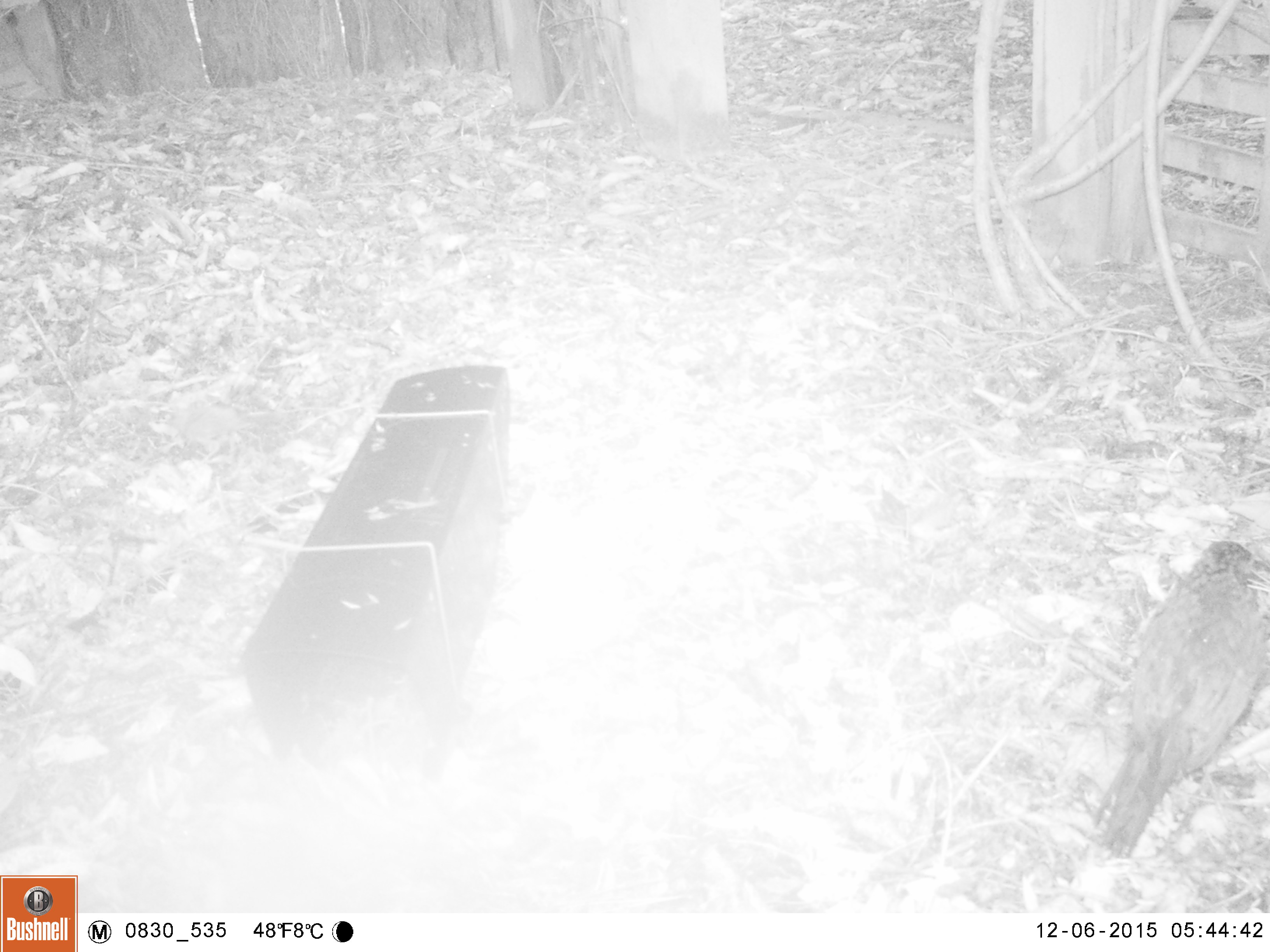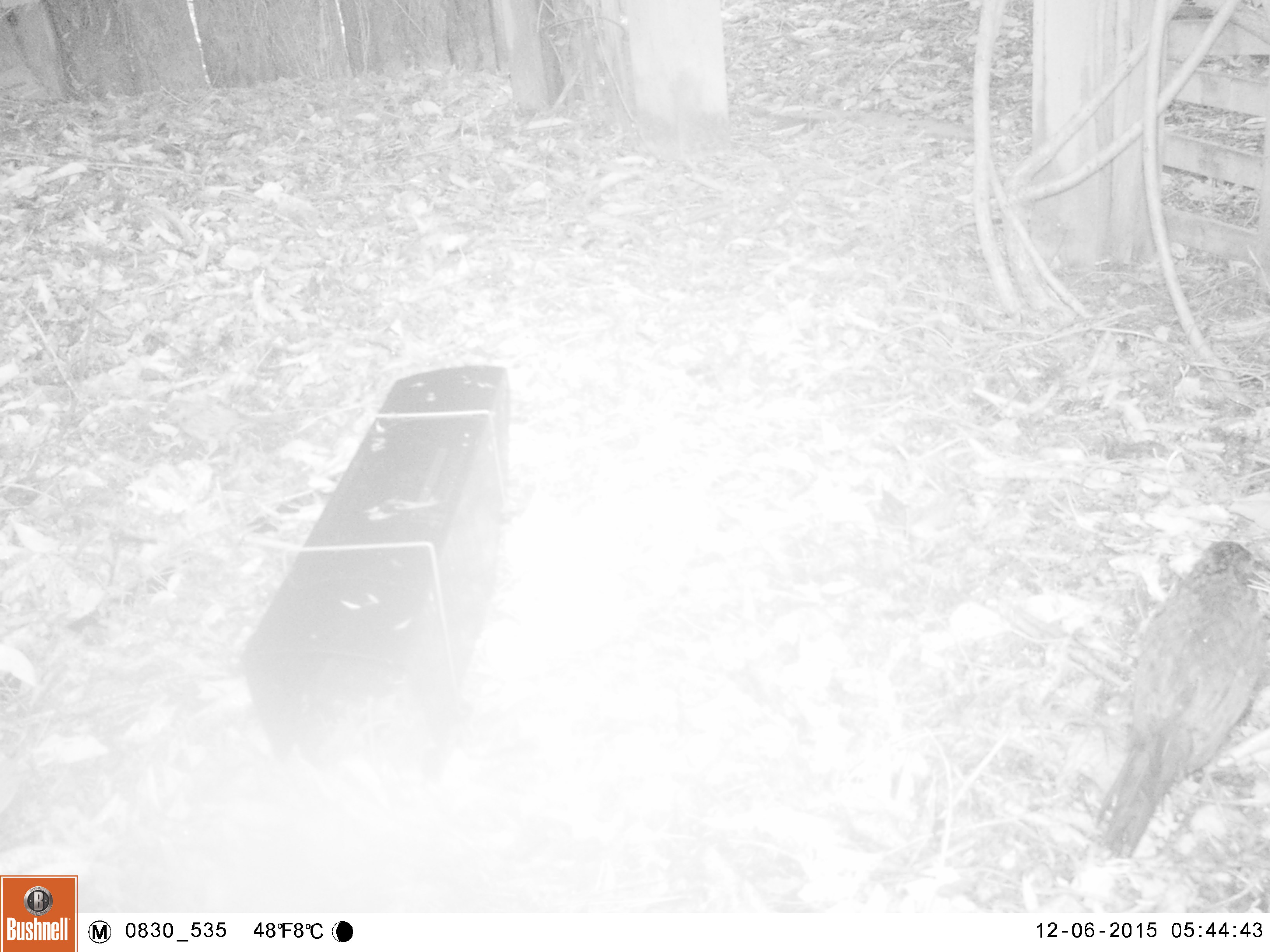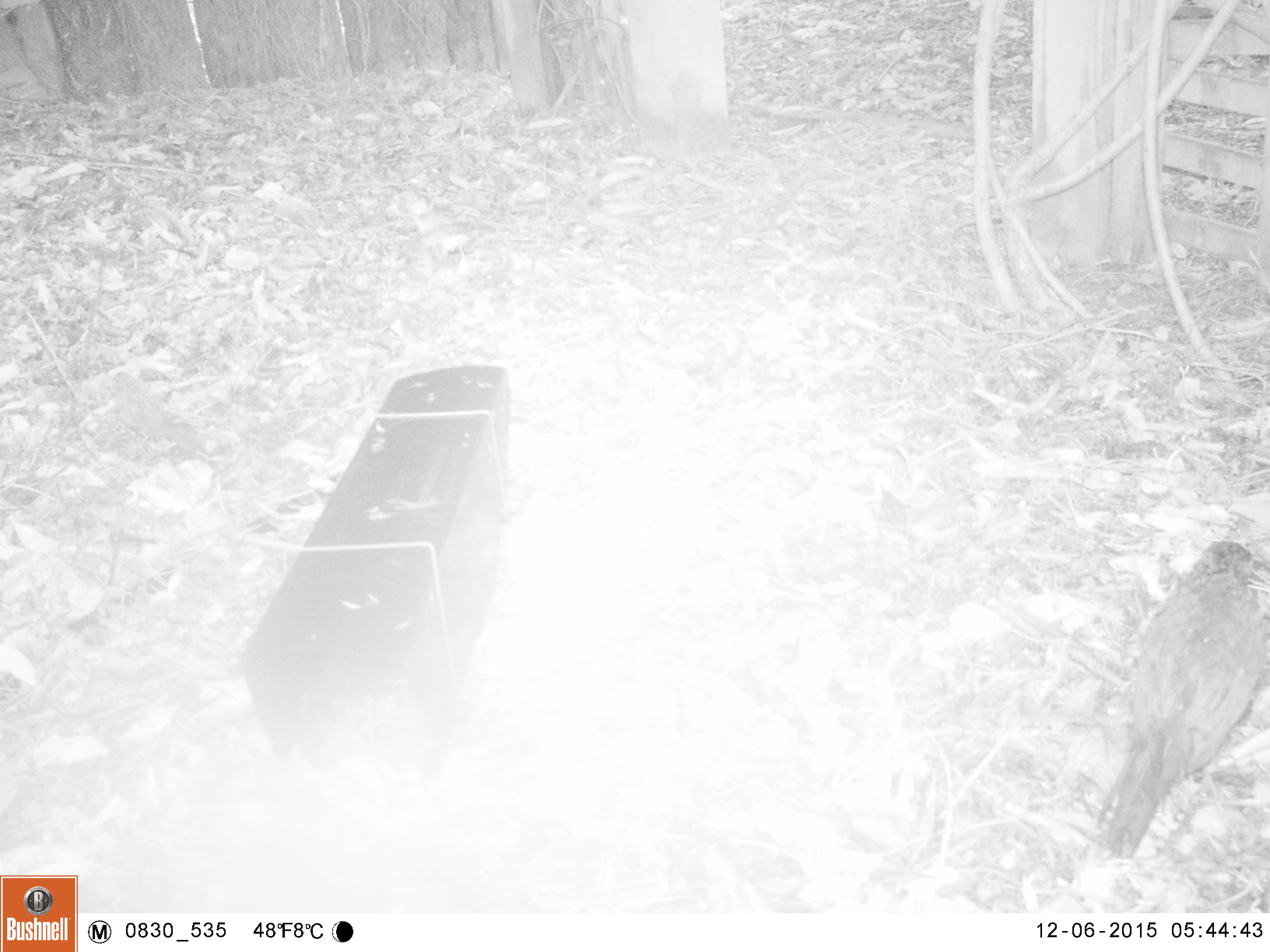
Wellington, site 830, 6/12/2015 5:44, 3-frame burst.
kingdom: Animalia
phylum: Chordata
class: Aves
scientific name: Aves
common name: bird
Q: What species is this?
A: Bird (Aves).